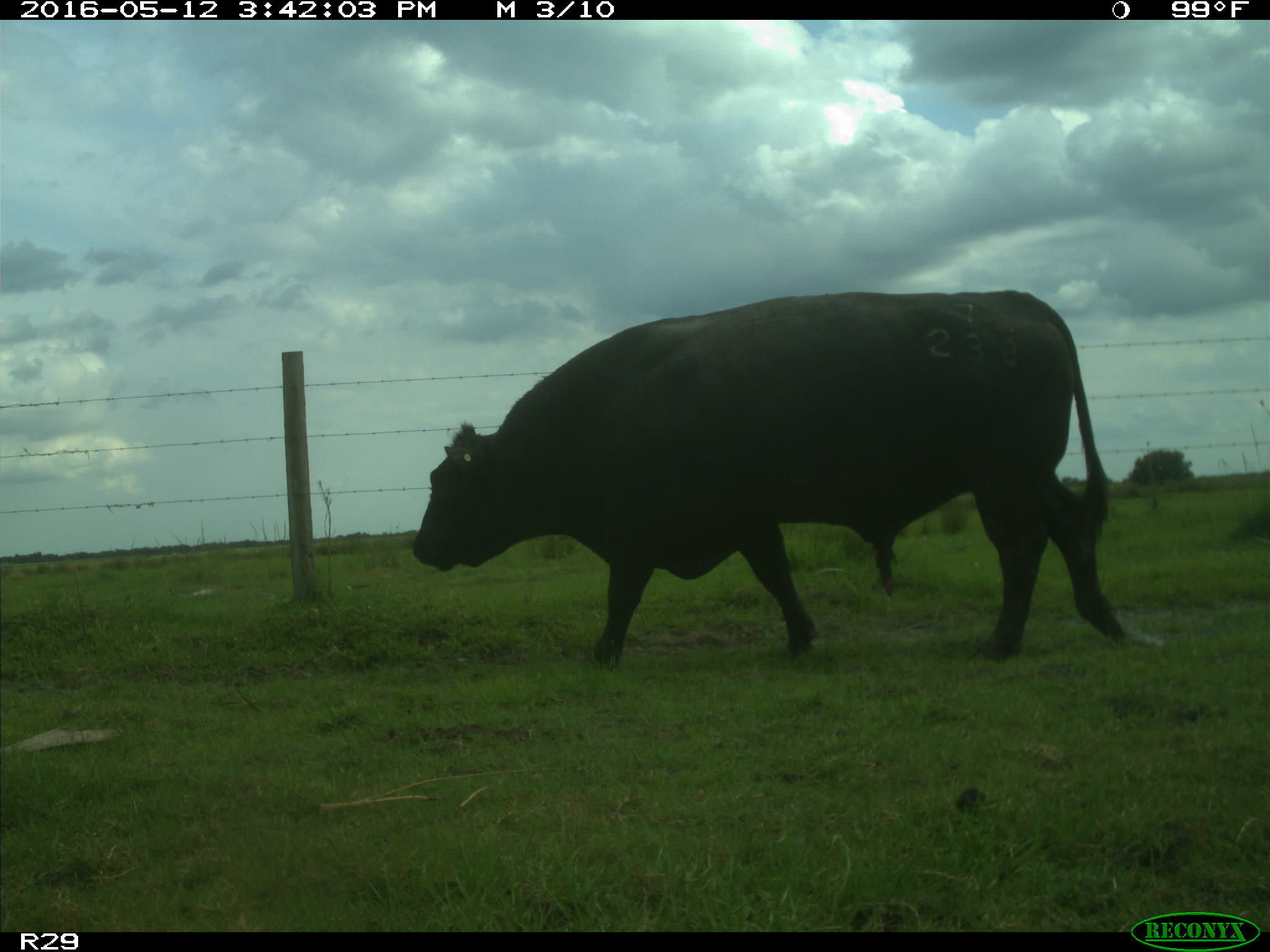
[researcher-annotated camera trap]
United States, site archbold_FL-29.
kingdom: Animalia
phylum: Chordata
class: Mammalia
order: Artiodactyla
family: Bovidae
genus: Bos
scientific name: Bos taurus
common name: domestic cow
Bos taurus (domestic cow).